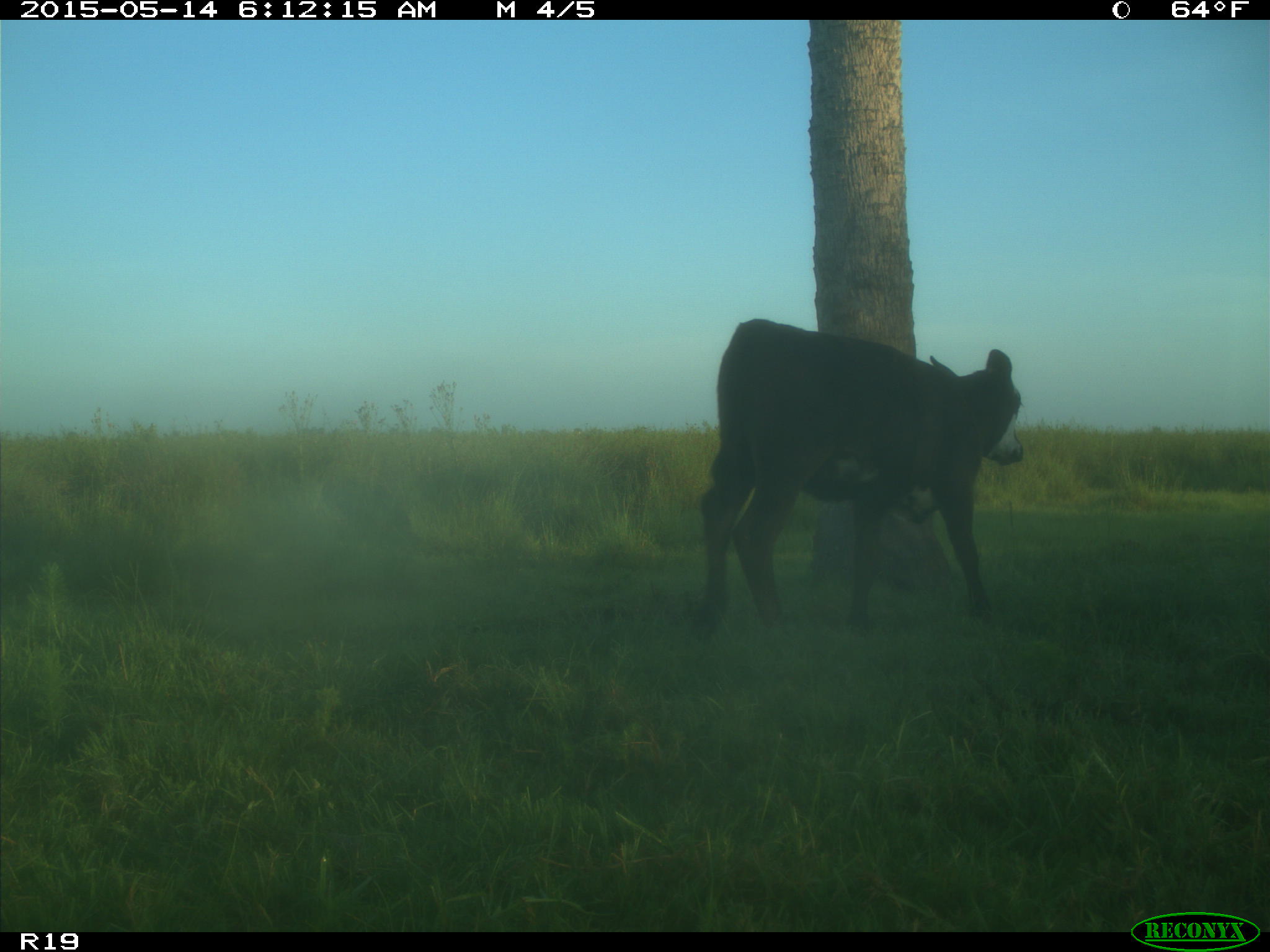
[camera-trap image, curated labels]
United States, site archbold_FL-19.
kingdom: Animalia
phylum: Chordata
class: Mammalia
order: Artiodactyla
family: Bovidae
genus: Bos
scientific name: Bos taurus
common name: domestic cow